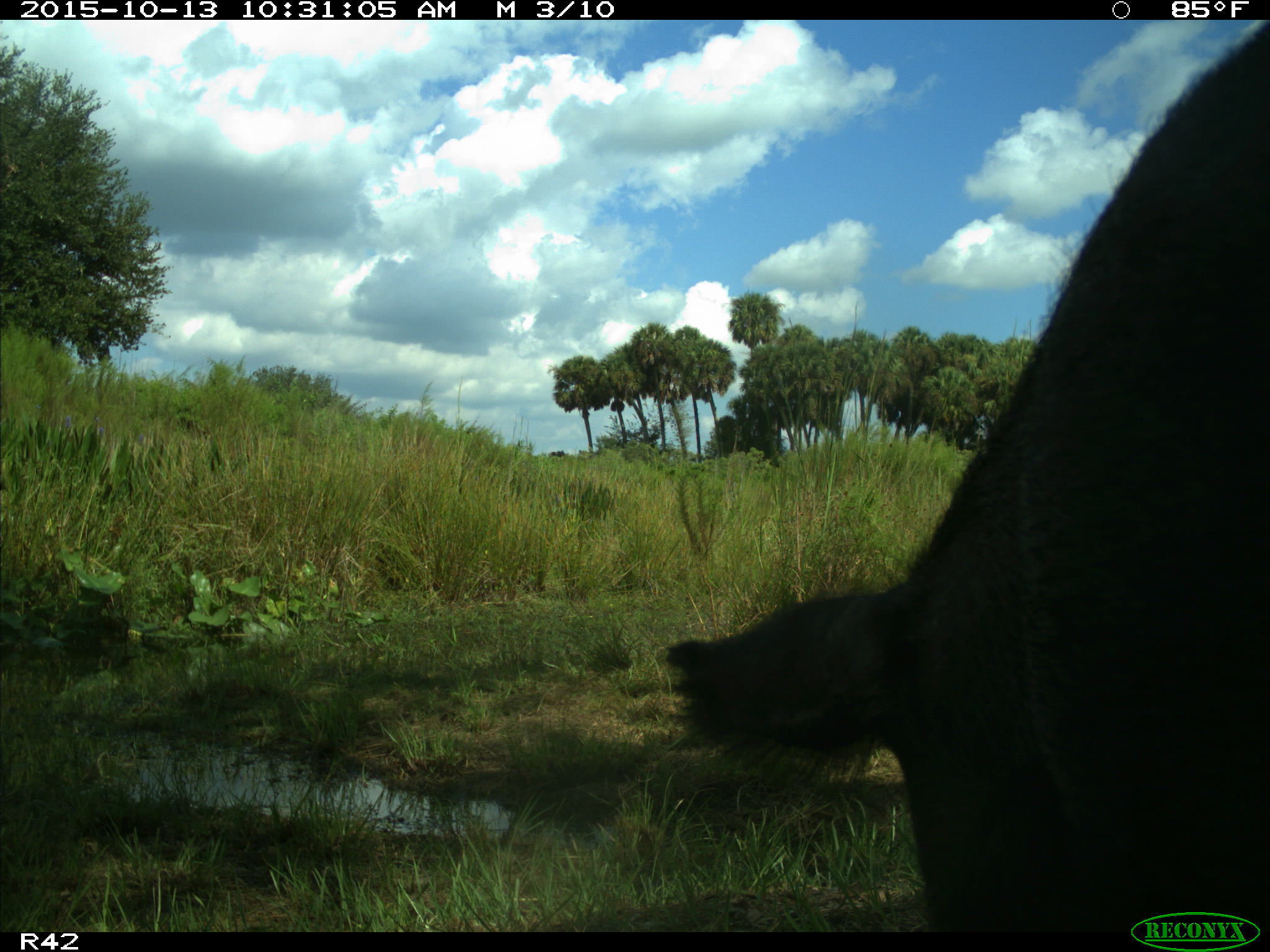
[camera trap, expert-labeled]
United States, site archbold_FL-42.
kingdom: Animalia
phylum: Chordata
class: Mammalia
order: Artiodactyla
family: Suidae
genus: Sus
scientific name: Sus scrofa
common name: wild boar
Sus scrofa (wild boar).